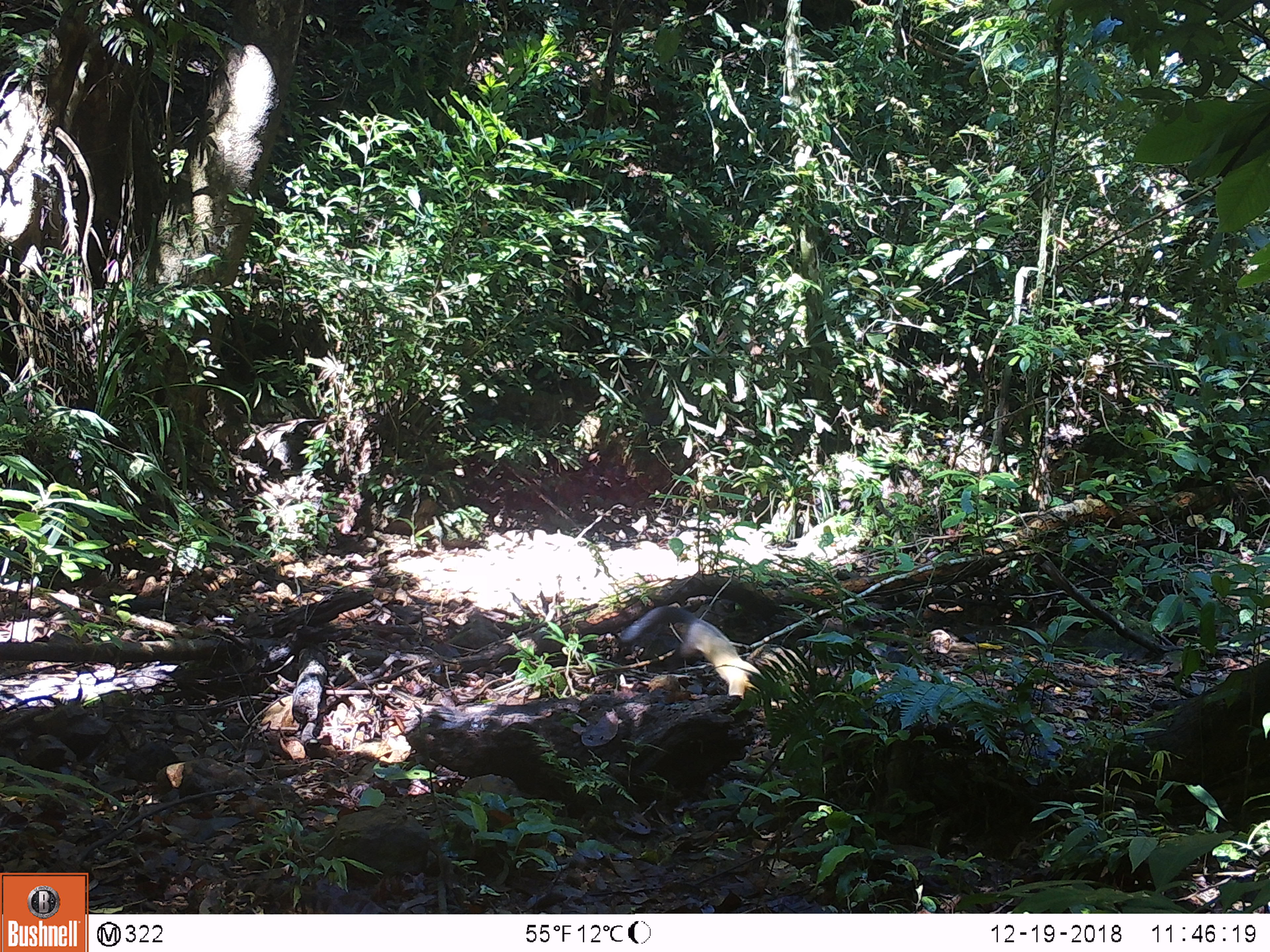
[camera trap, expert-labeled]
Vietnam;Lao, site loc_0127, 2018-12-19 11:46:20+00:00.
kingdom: Animalia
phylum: Chordata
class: Mammalia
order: Carnivora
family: Herpestidae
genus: Urva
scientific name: Urva urva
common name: crab-eating mongoose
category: crab eating mongoose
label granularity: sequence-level